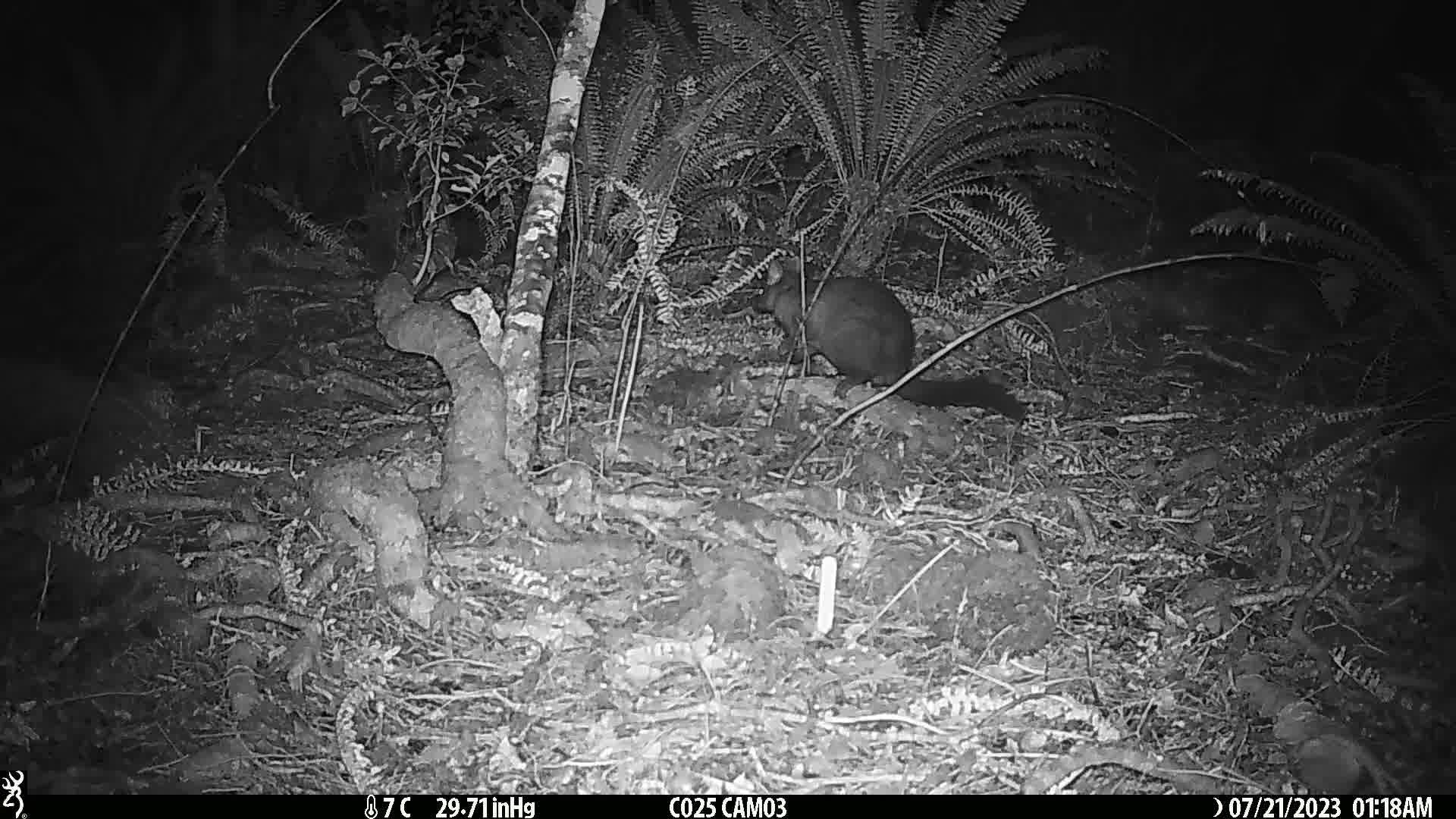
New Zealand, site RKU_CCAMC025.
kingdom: Animalia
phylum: Chordata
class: Mammalia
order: Diprotodontia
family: Phalangeridae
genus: Trichosurus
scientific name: Trichosurus vulpecula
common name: common brushtail possum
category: possum